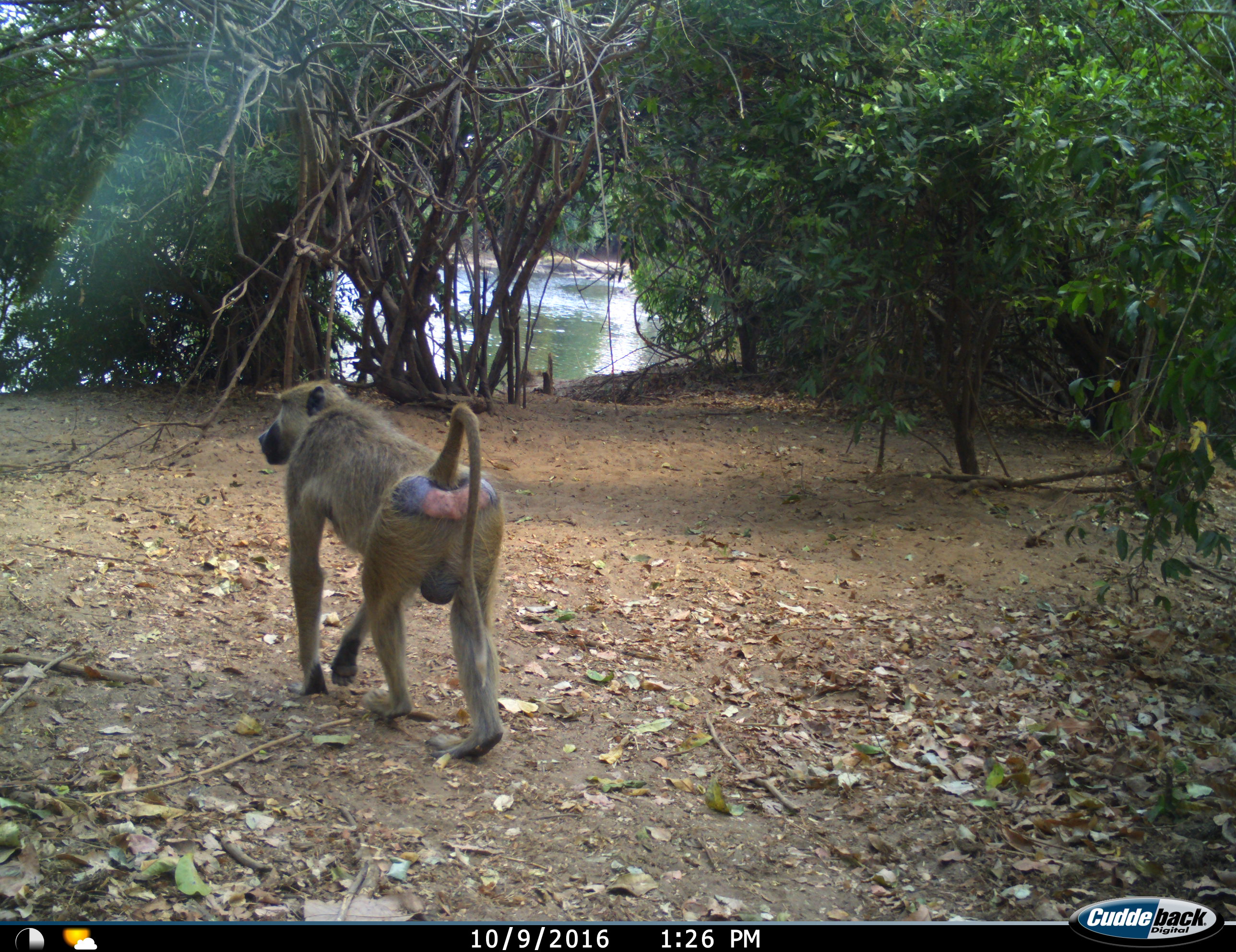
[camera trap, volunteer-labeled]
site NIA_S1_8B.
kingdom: Animalia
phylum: Chordata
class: Mammalia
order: Primates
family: Cercopithecidae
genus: Papio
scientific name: Papio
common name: baboon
Baboon (Papio), count 1. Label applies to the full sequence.